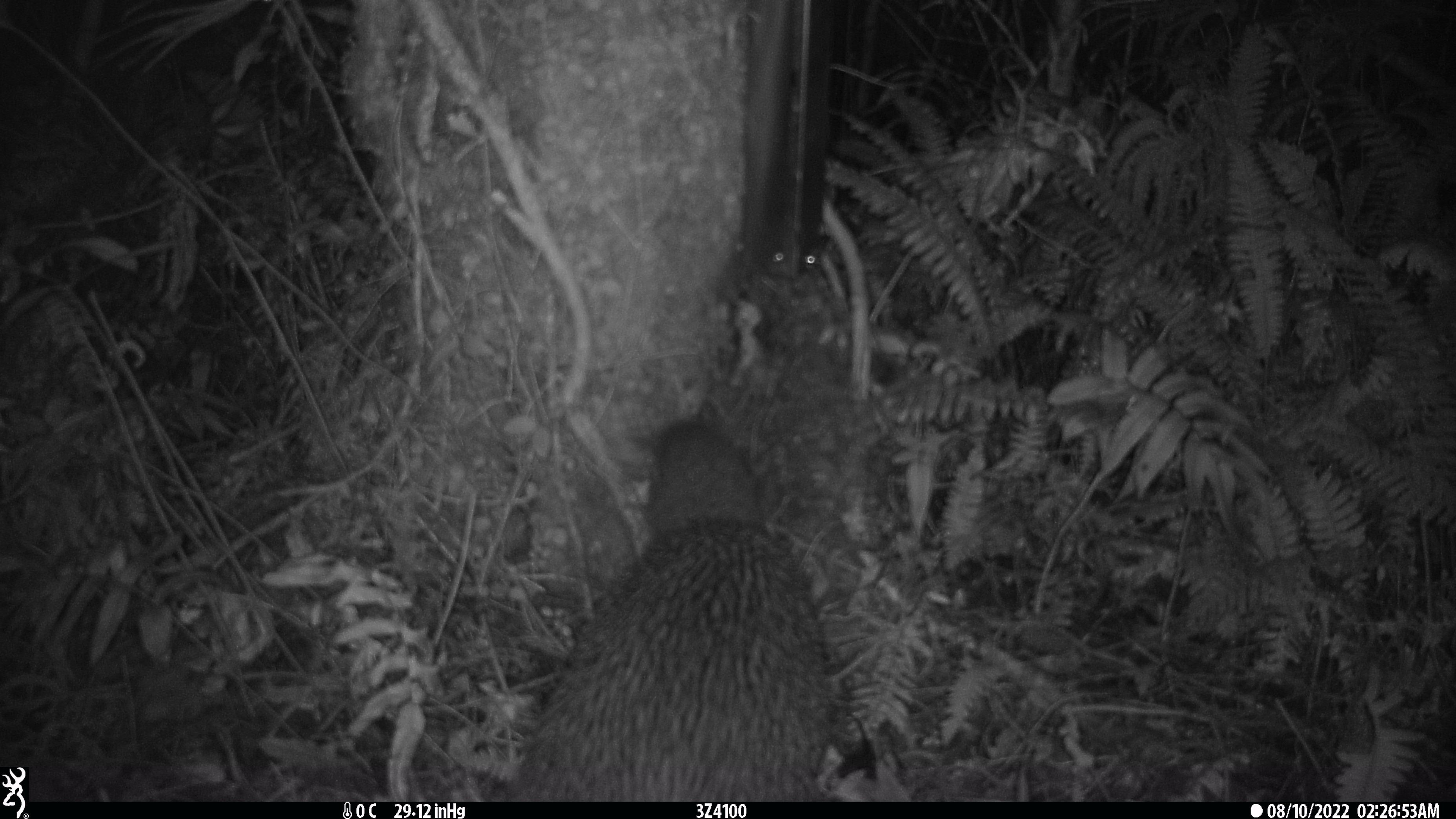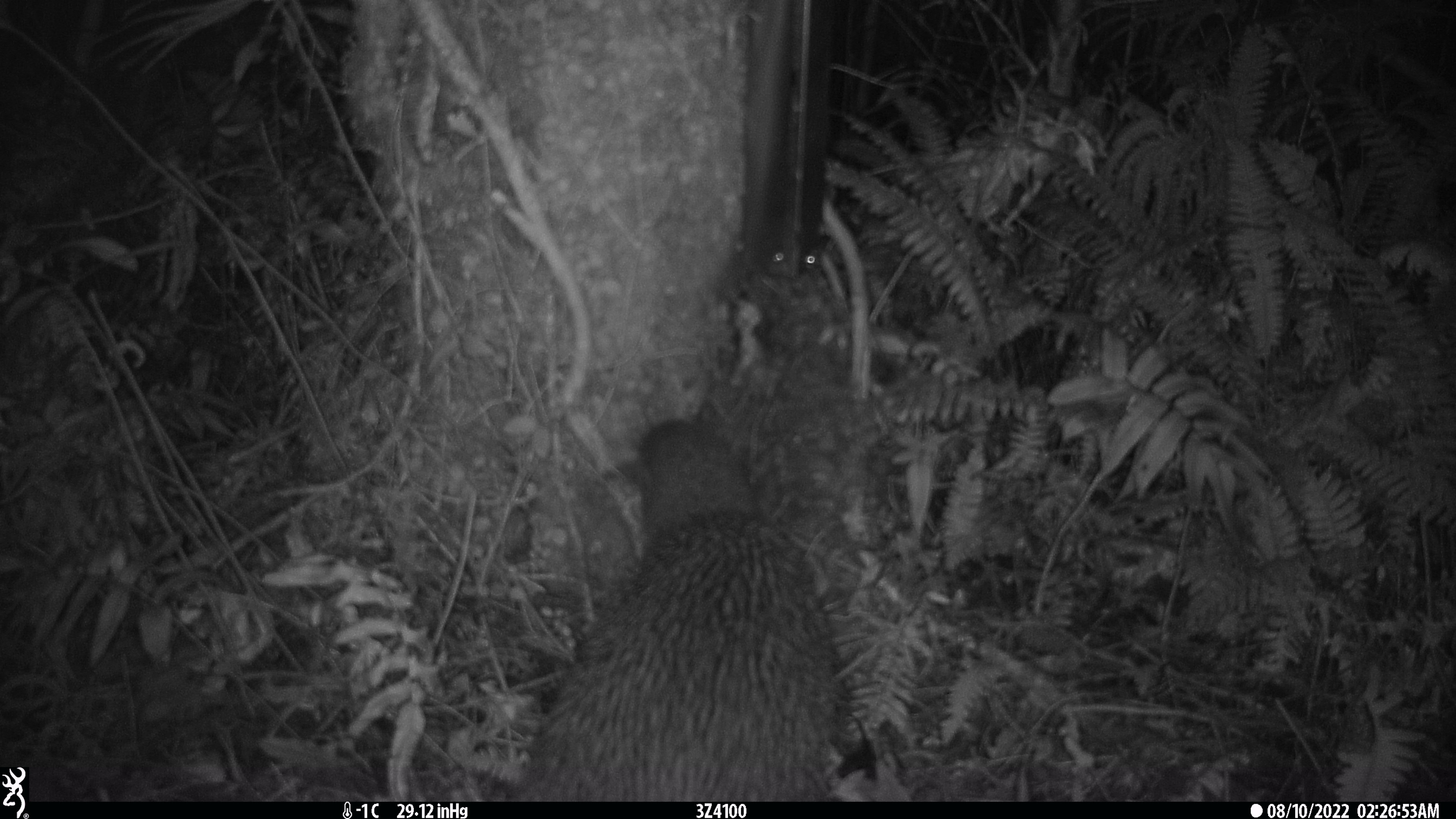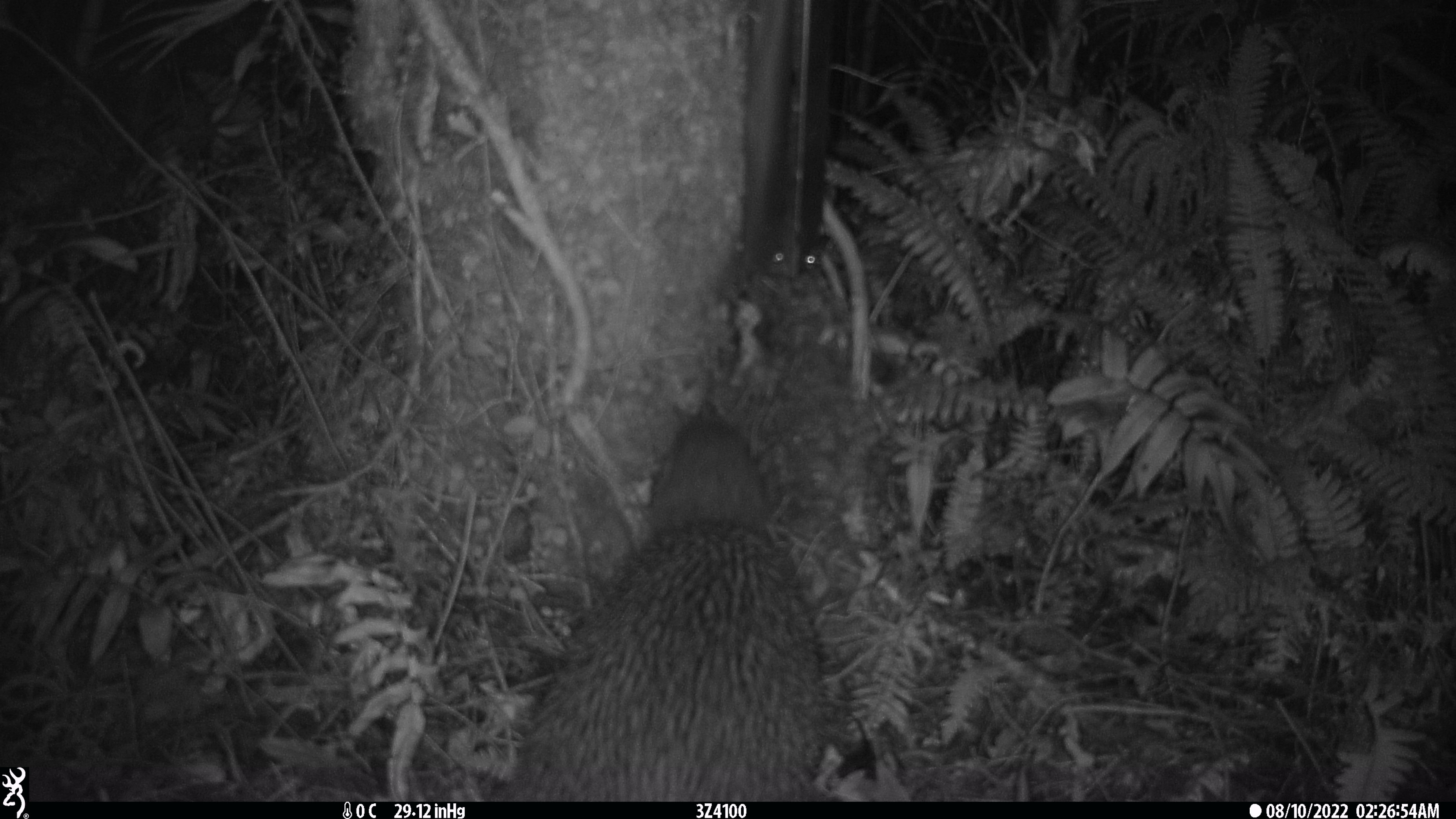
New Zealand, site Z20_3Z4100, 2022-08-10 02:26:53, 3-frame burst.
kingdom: Animalia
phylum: Chordata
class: Aves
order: Apterygiformes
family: Apterygidae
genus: Apteryx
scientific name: Apteryx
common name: kiwi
Kiwi (Apteryx).